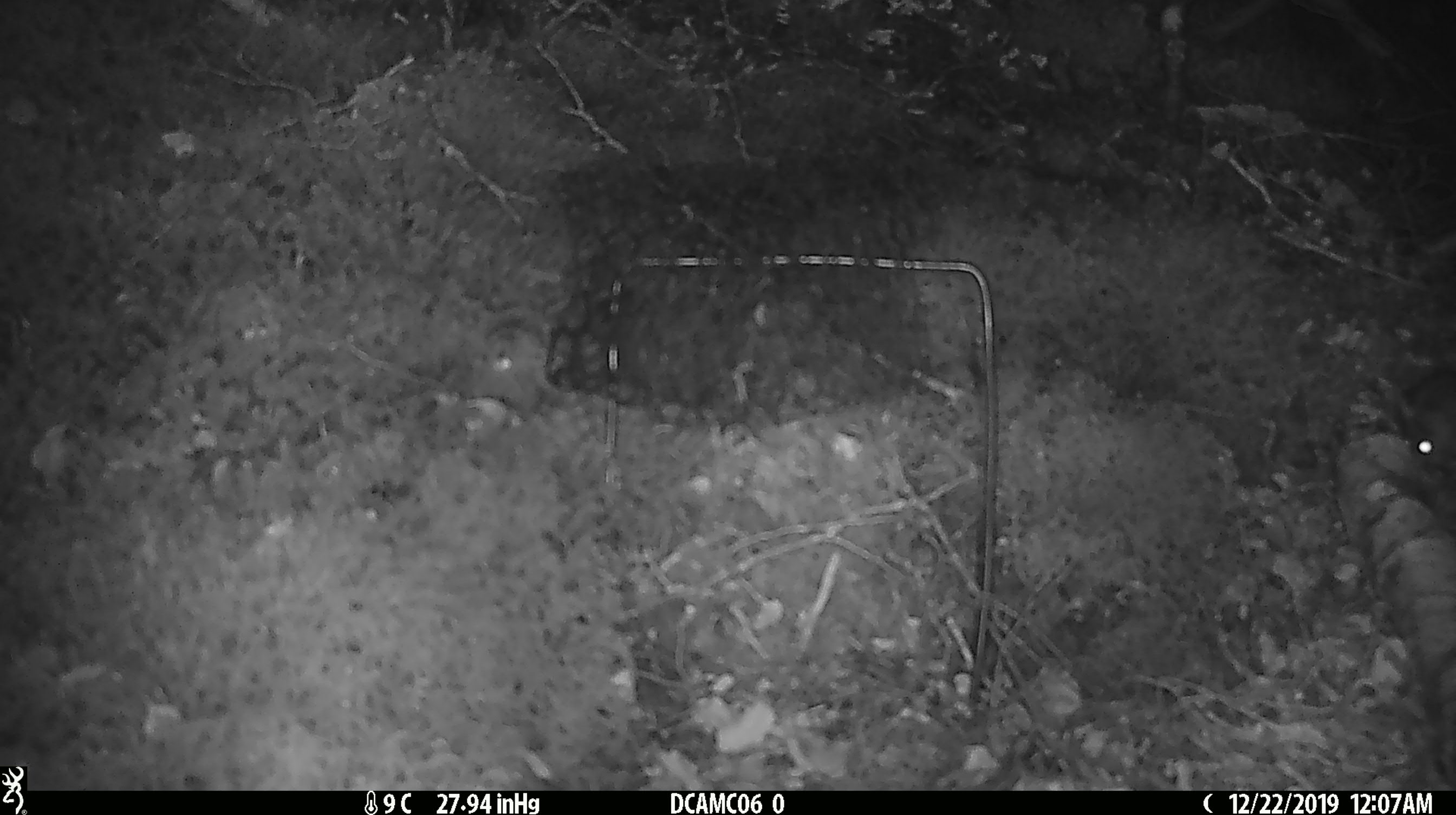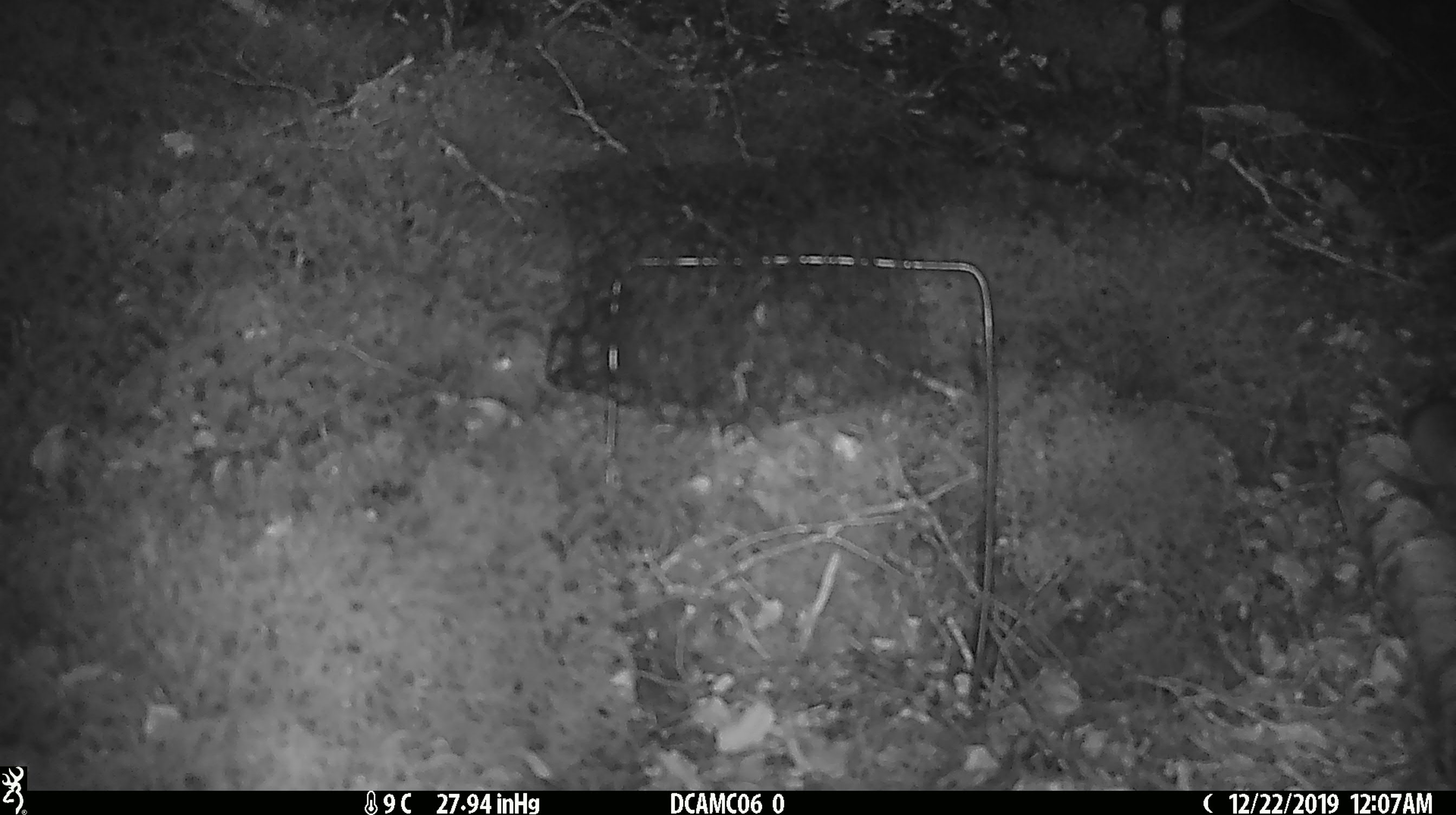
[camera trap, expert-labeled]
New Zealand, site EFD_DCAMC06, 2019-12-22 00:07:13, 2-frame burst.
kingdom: Animalia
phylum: Chordata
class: Mammalia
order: Rodentia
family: Muridae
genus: Mus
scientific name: Mus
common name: mouse